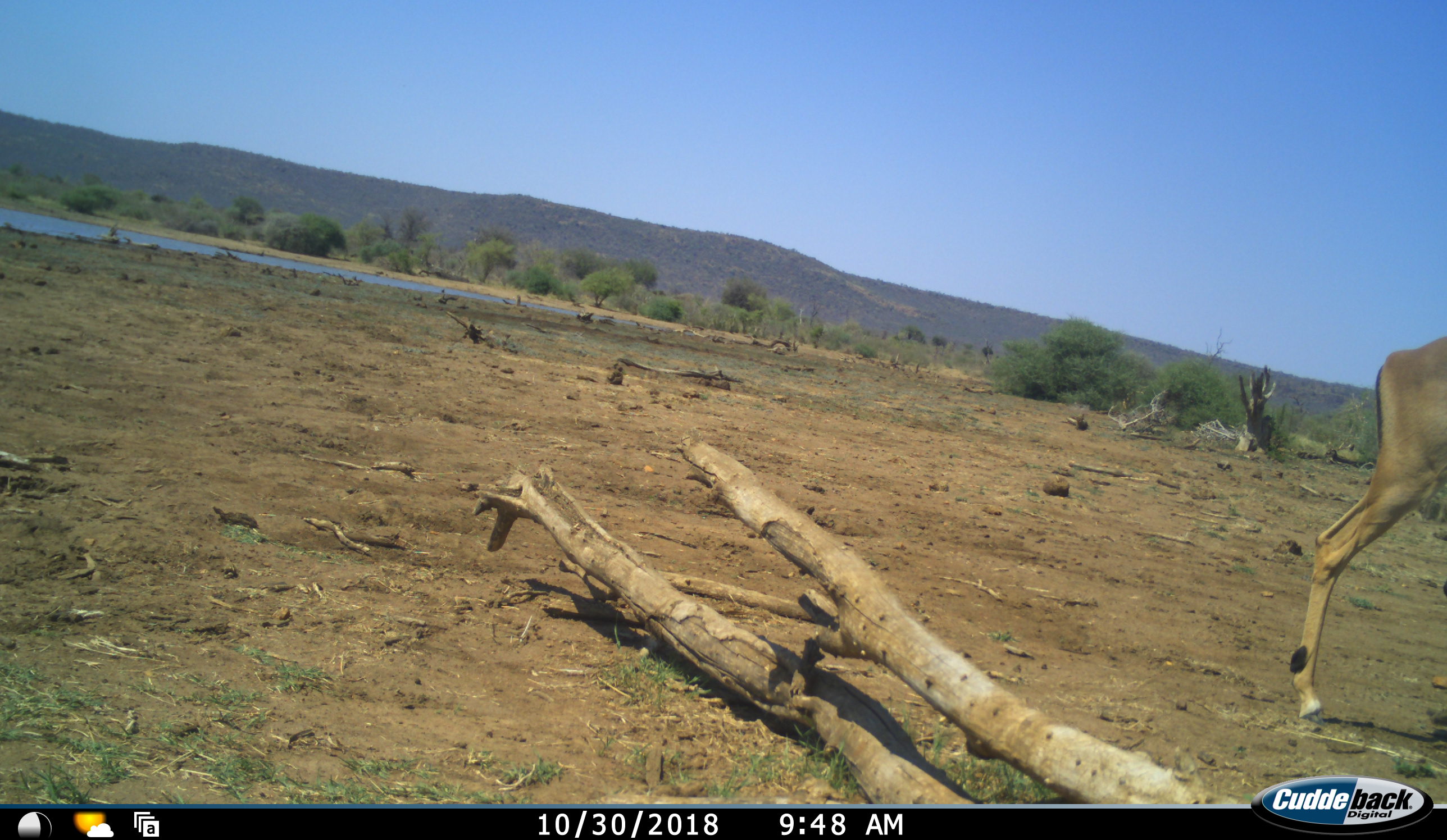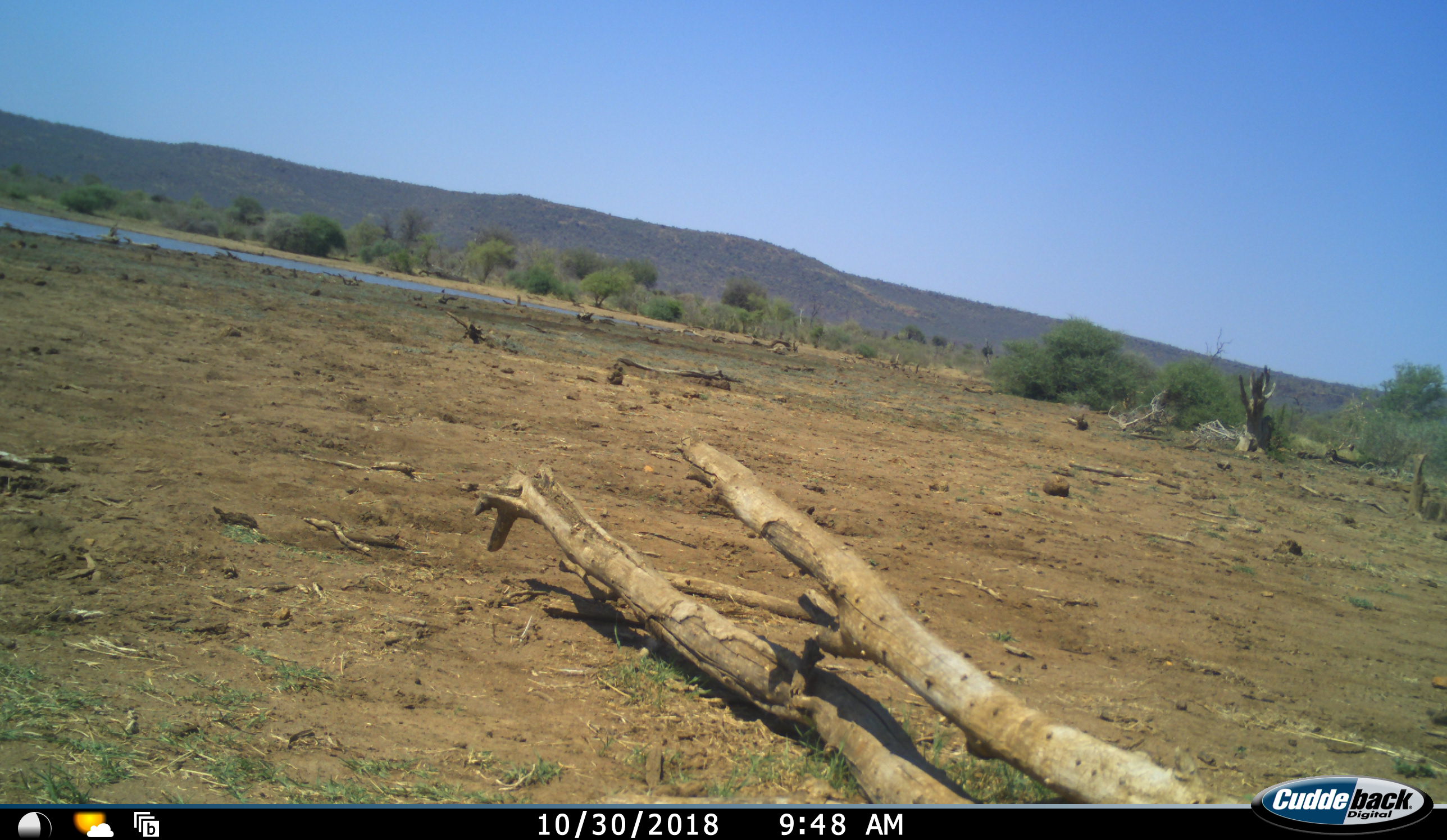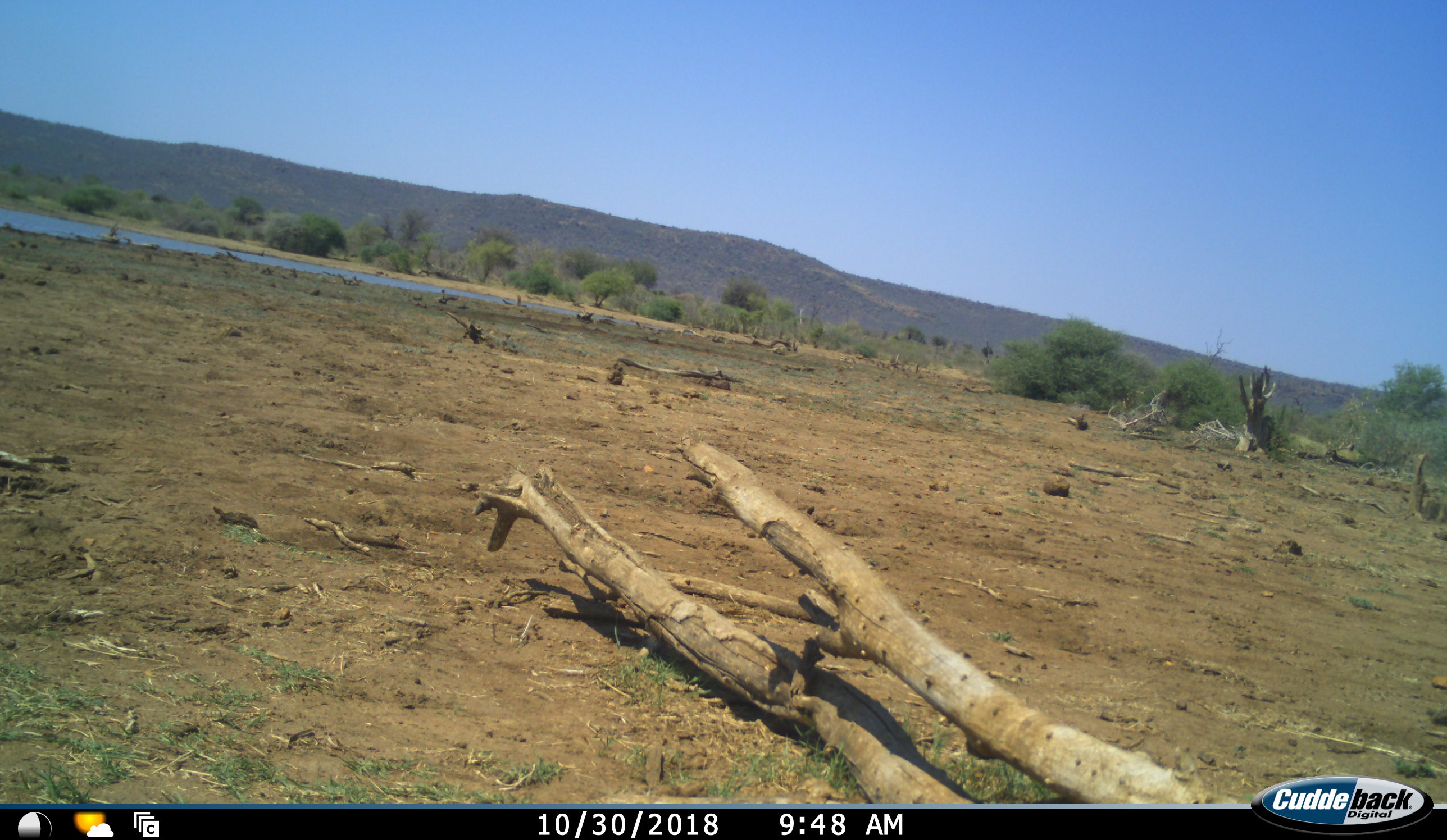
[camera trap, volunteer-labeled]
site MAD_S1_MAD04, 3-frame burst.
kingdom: Animalia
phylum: Chordata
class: Mammalia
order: Artiodactyla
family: Bovidae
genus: Aepyceros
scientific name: Aepyceros melampus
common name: impala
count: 1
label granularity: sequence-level